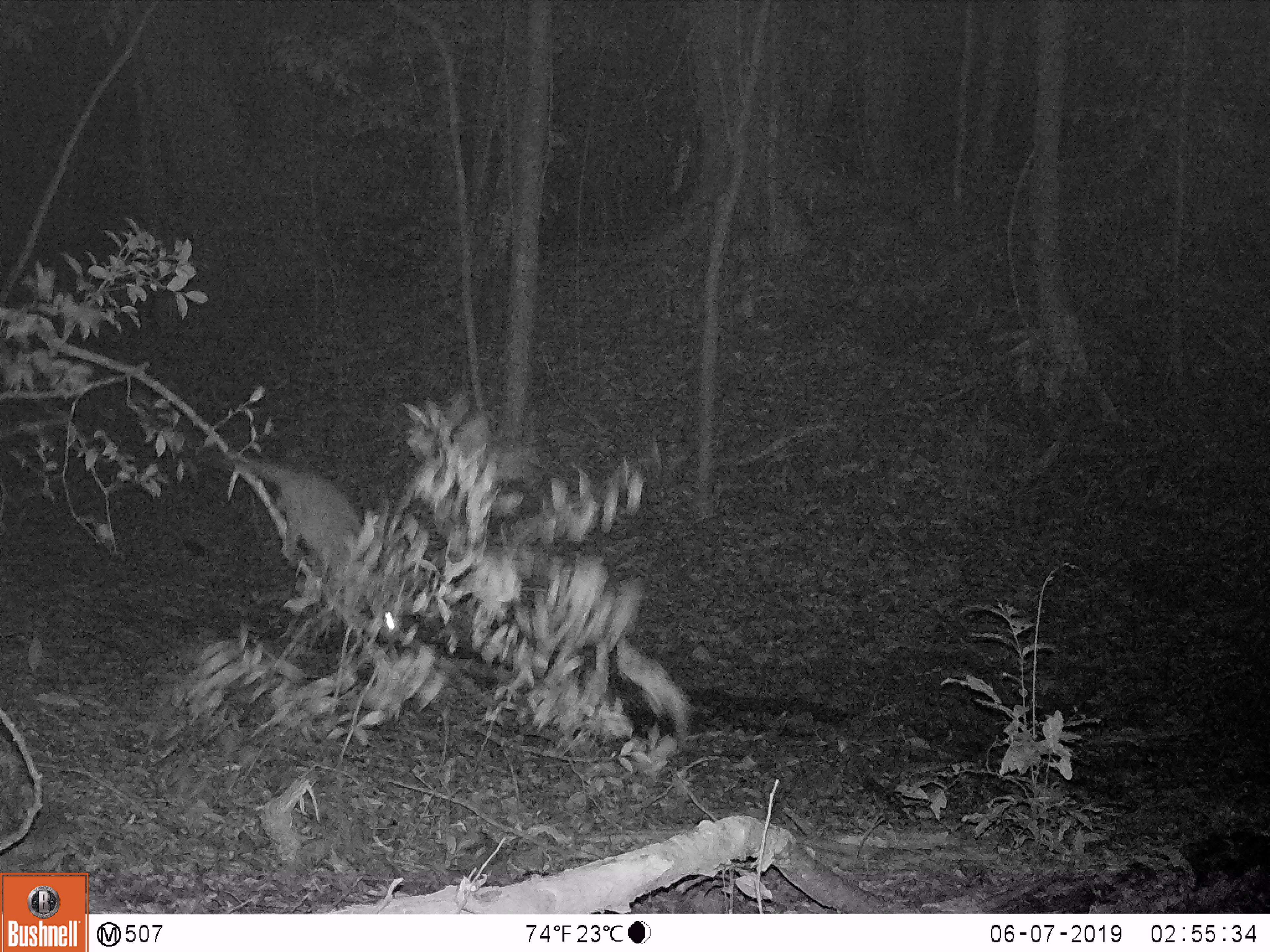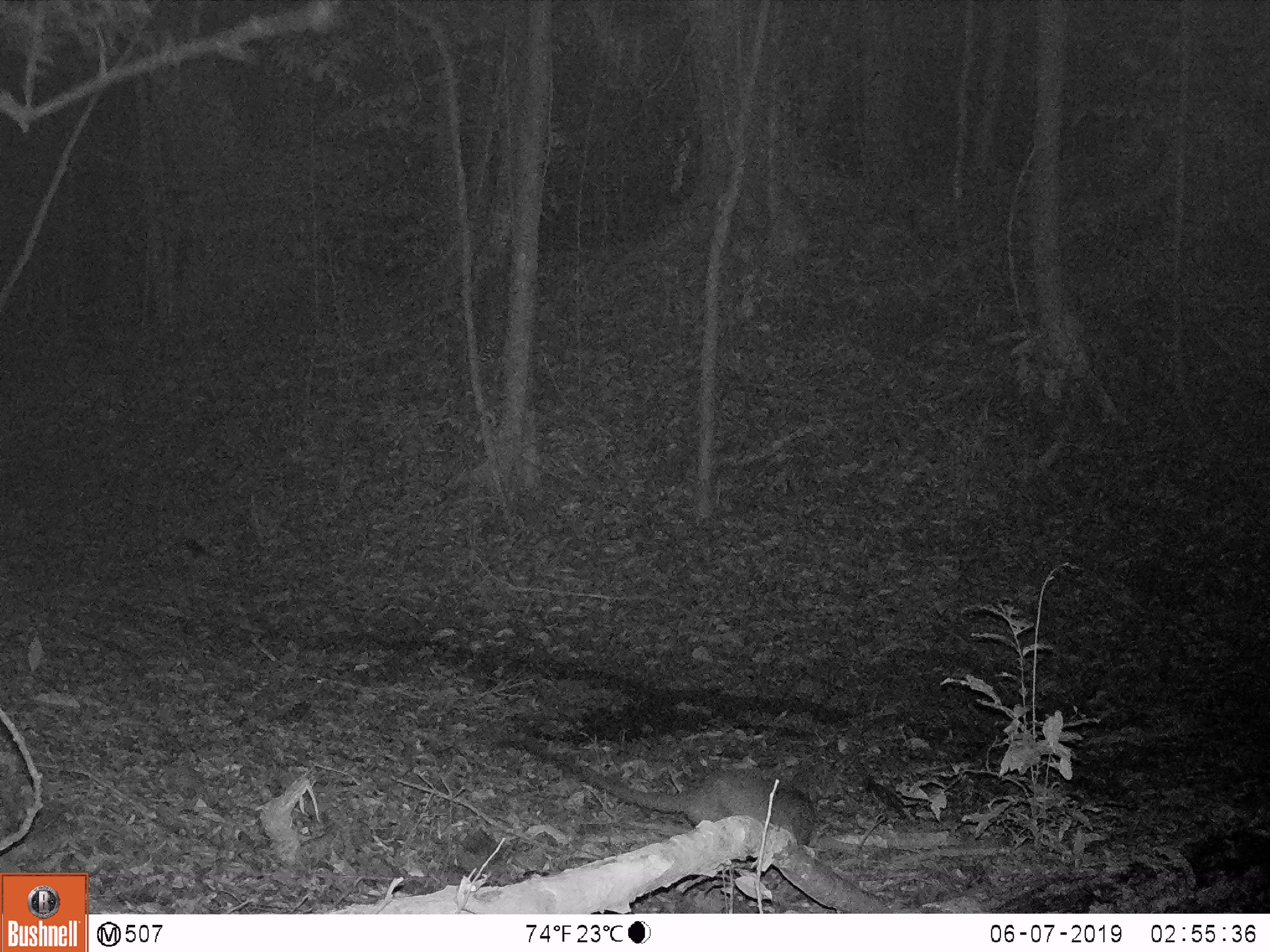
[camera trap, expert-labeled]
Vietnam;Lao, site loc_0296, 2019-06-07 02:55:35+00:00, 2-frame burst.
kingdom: Animalia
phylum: Chordata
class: Mammalia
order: Carnivora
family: Viverridae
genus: Paguma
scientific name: Paguma larvata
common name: masked palm civet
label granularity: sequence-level